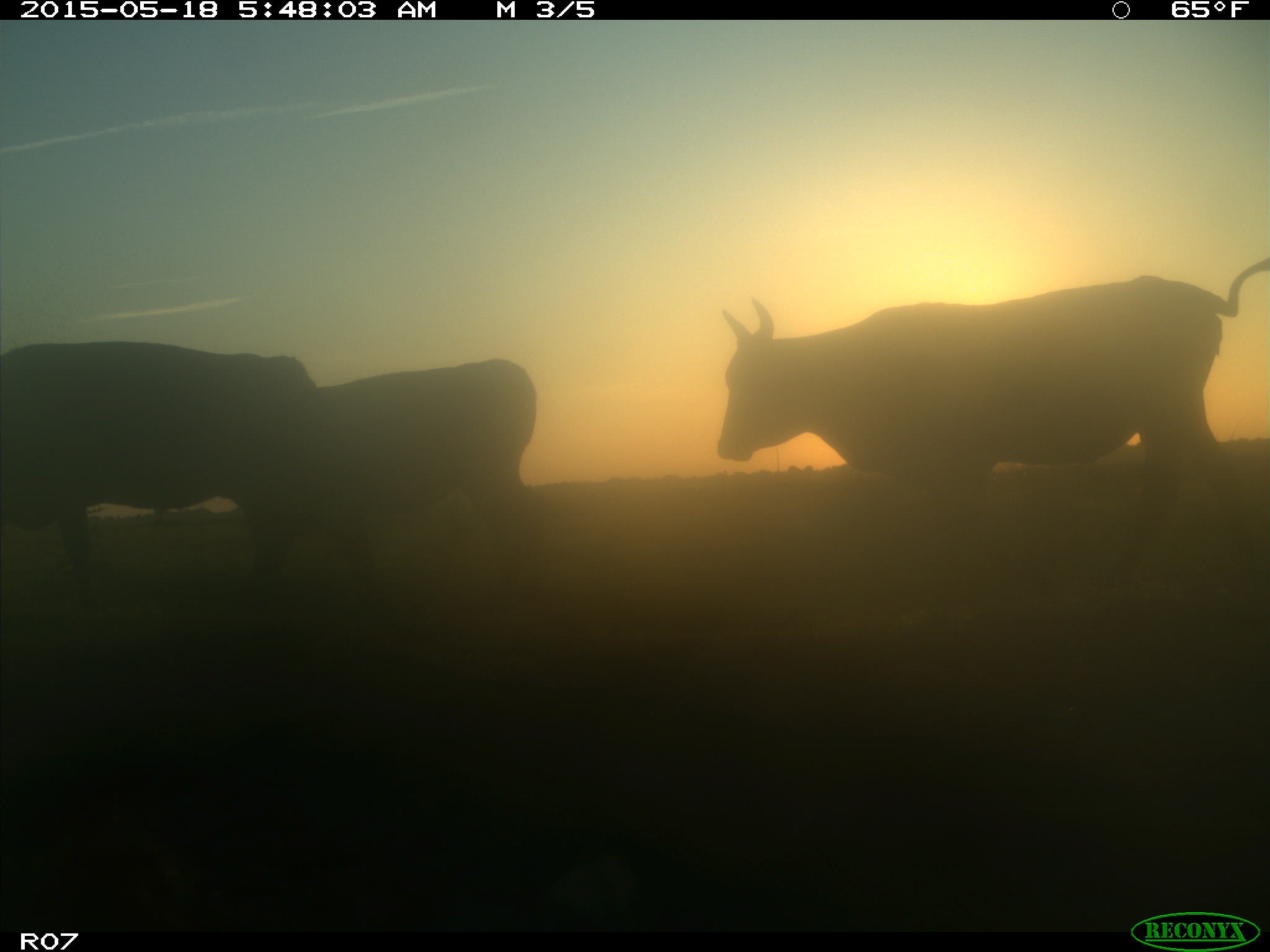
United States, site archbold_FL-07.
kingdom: Animalia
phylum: Chordata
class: Mammalia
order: Artiodactyla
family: Bovidae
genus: Bos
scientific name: Bos taurus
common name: domestic cow